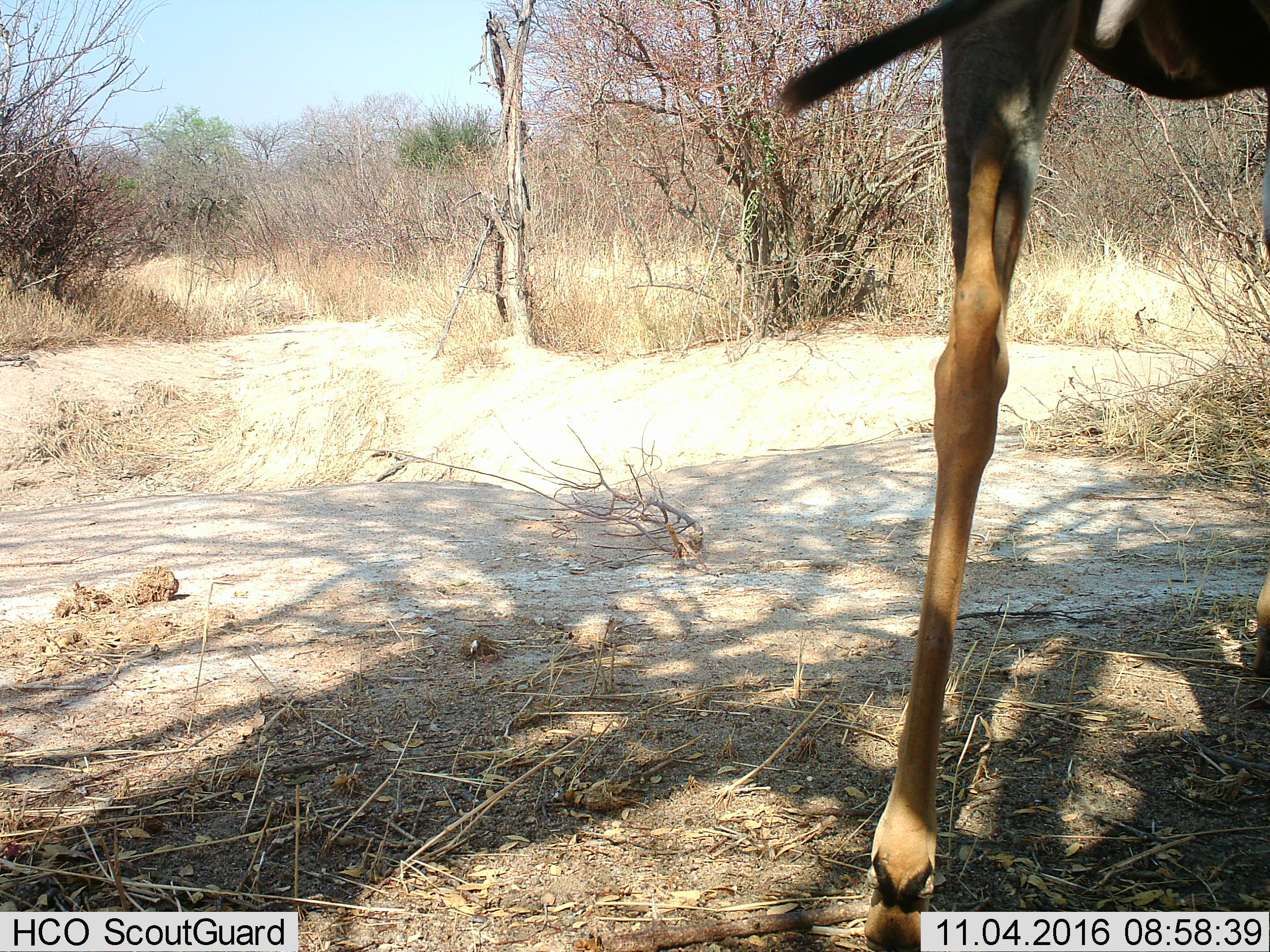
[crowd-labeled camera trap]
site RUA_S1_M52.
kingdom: Animalia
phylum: Chordata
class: Mammalia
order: Artiodactyla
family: Bovidae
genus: Aepyceros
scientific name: Aepyceros melampus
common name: impala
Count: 1.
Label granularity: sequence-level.